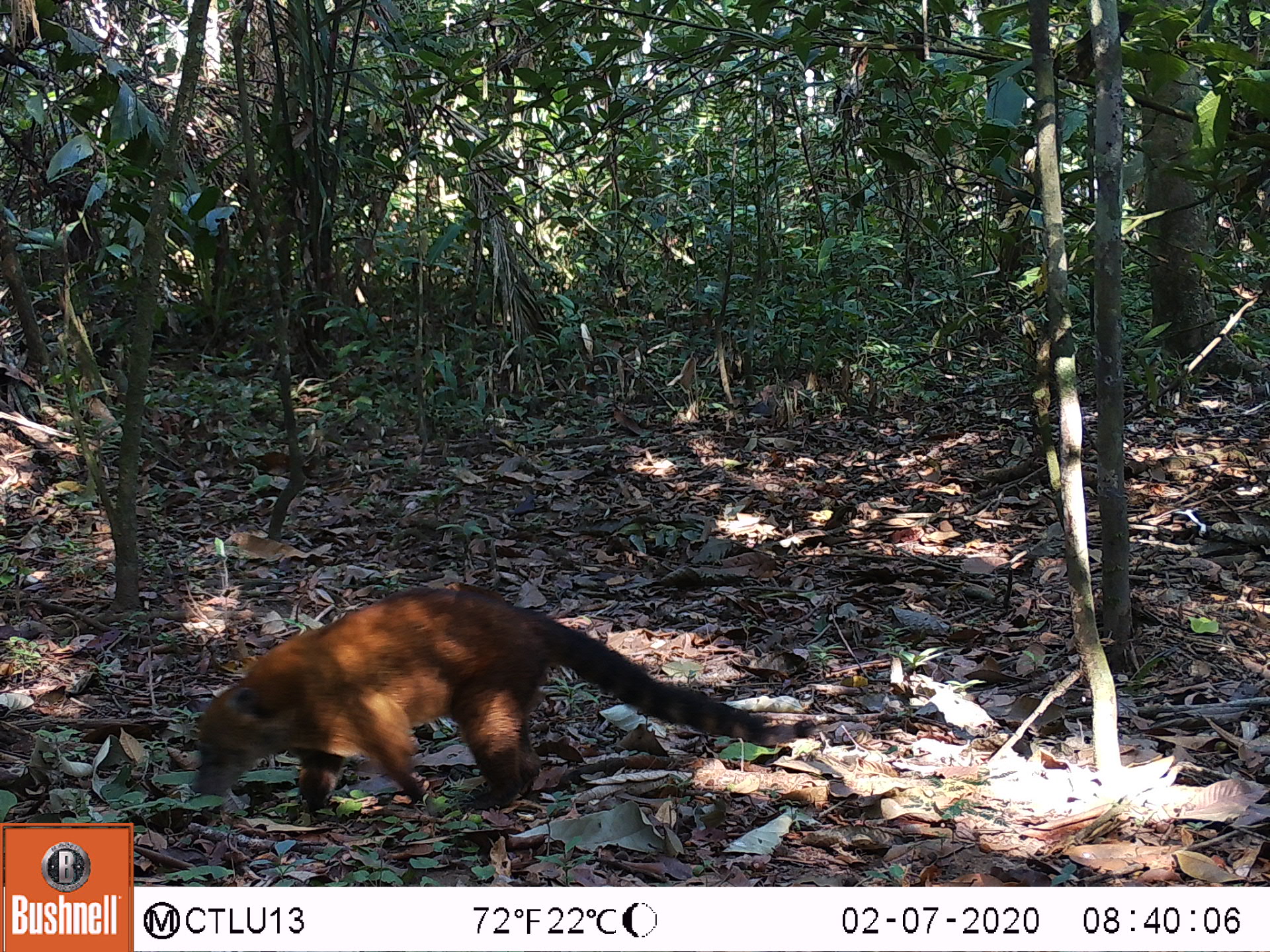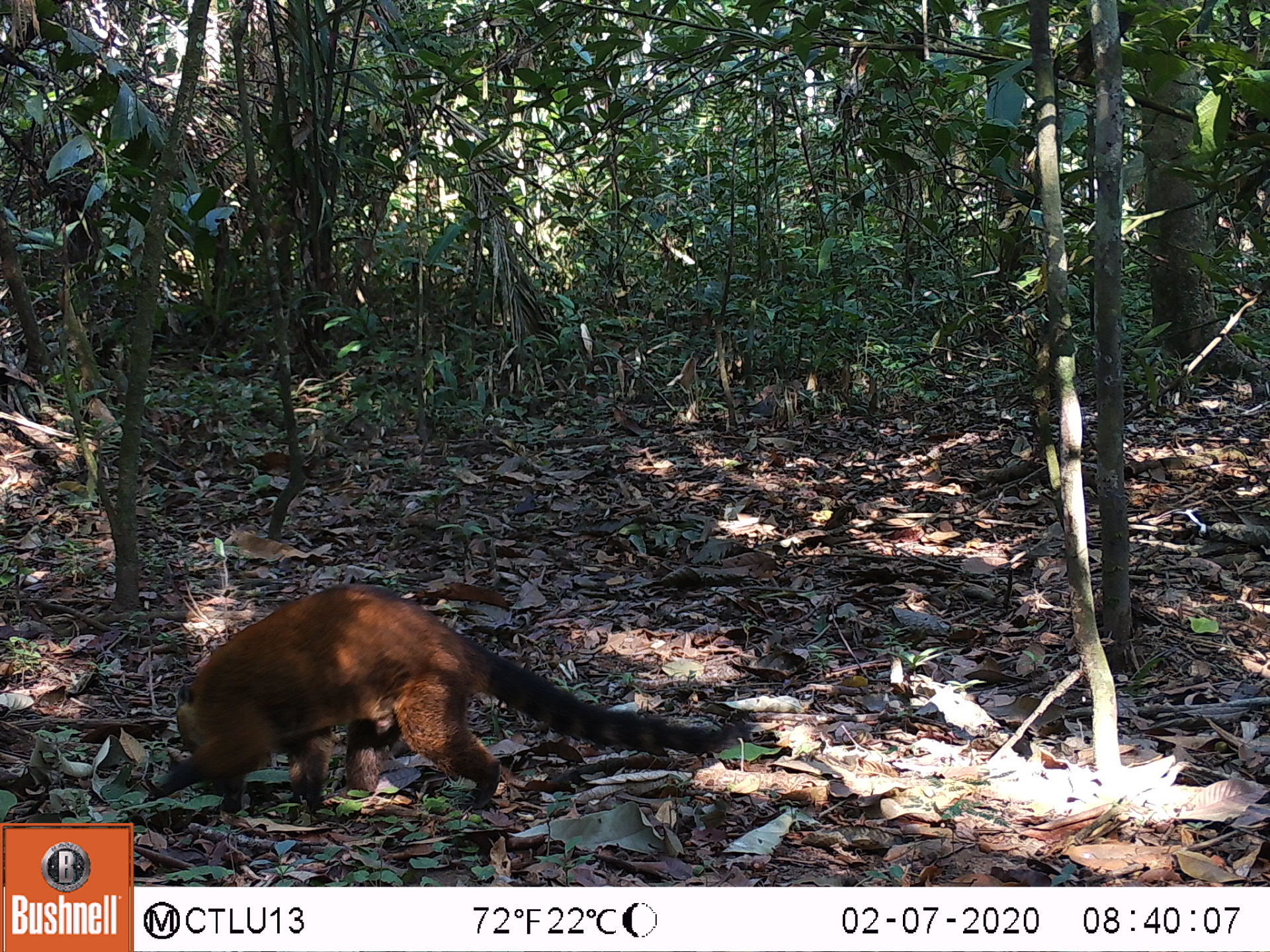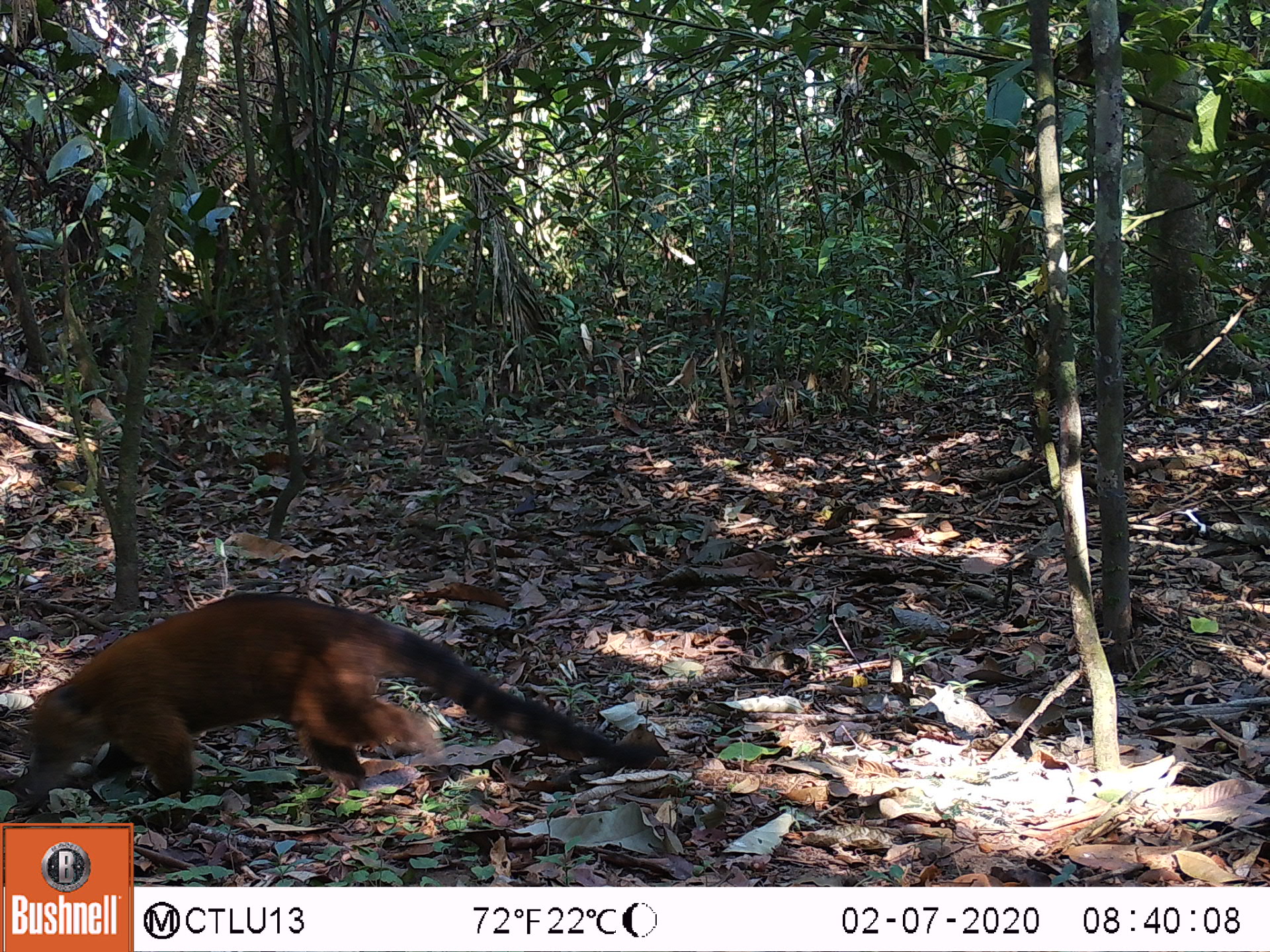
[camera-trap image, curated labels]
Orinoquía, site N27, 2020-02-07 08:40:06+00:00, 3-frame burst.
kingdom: Animalia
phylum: Chordata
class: Mammalia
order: Carnivora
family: Procyonidae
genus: Nasua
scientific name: Nasua nasua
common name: south american coati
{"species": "south american coati (Nasua nasua)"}